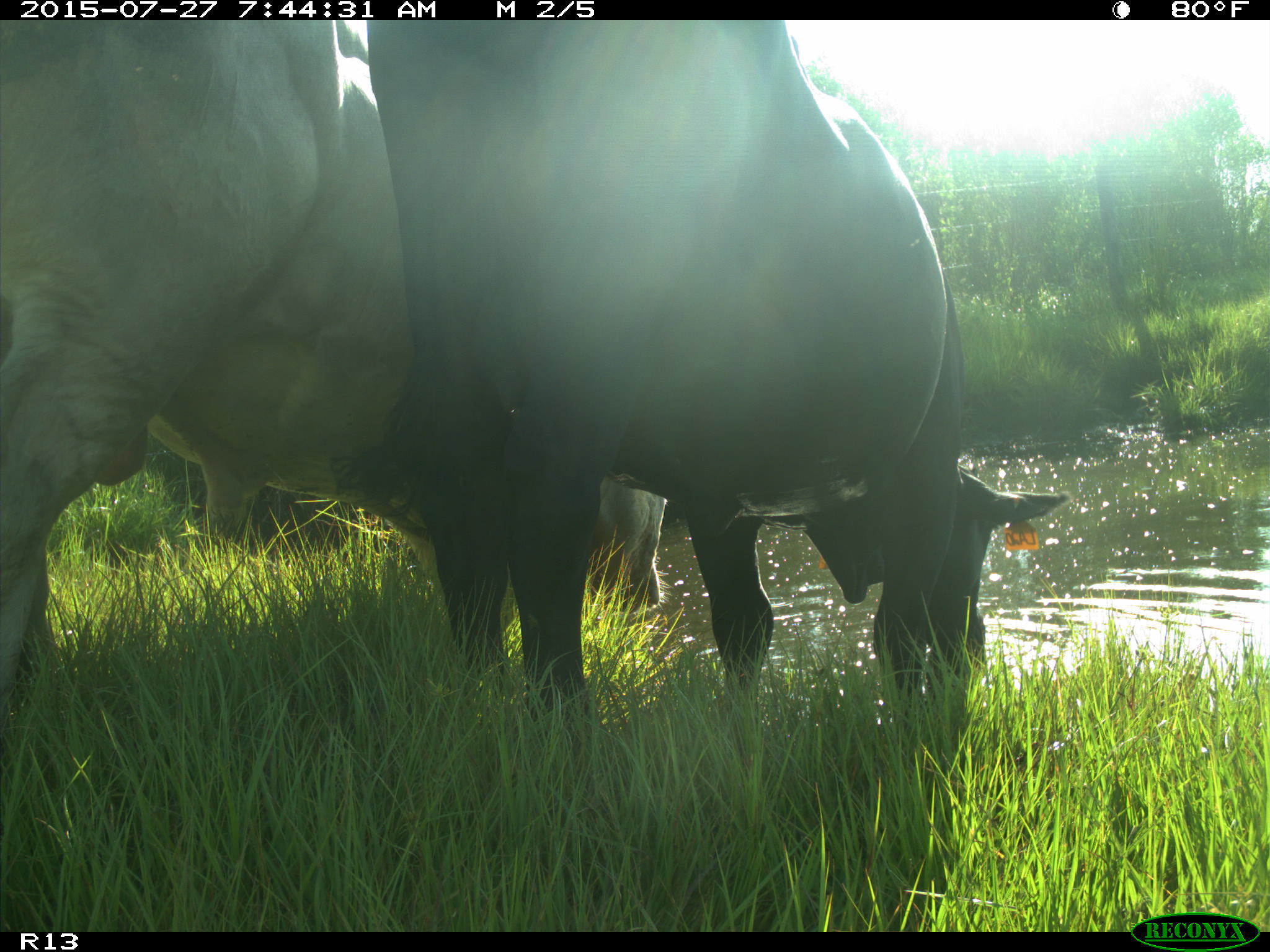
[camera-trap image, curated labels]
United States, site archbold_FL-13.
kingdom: Animalia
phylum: Chordata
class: Mammalia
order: Artiodactyla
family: Bovidae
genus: Bos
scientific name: Bos taurus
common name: domestic cow